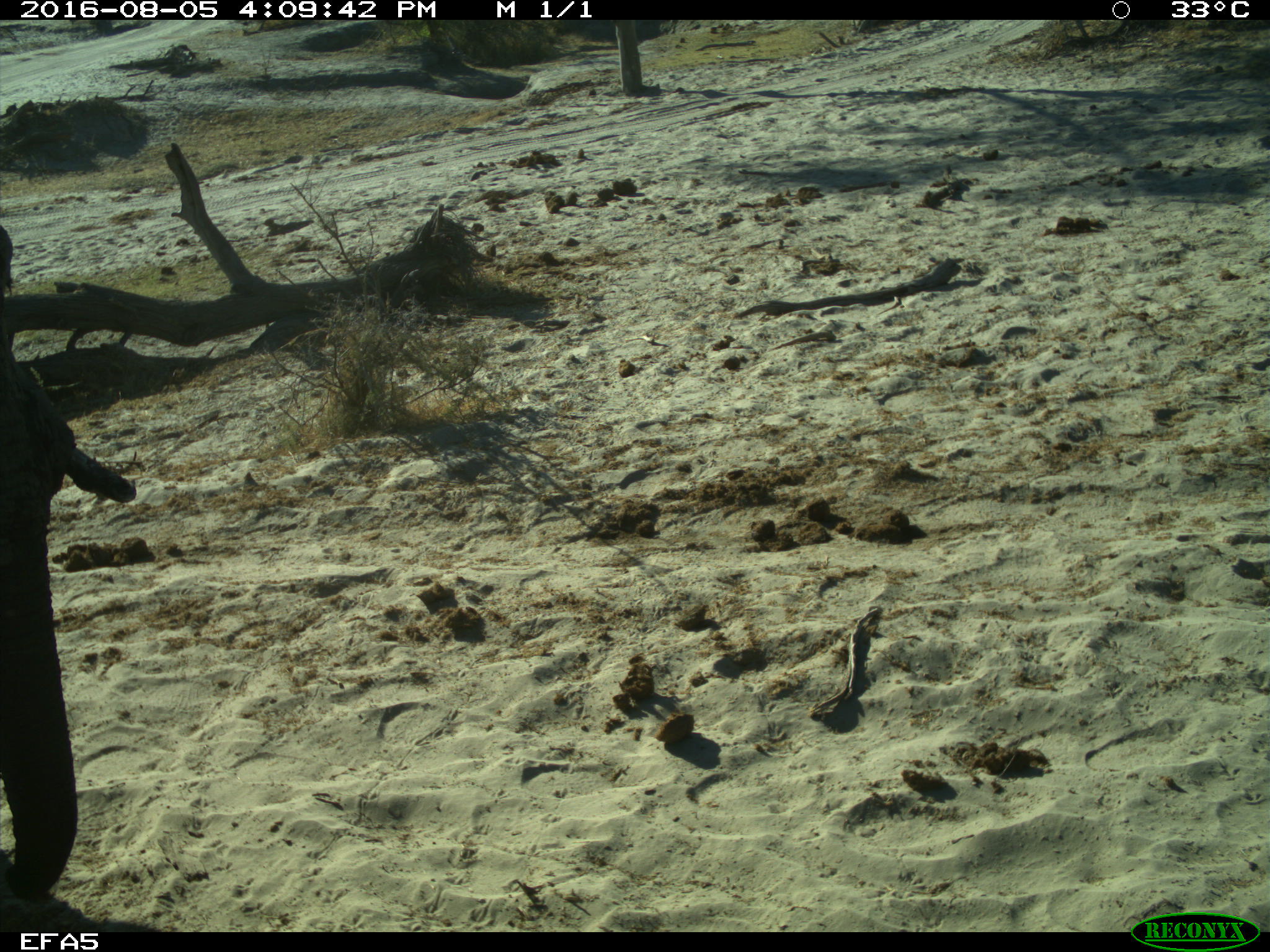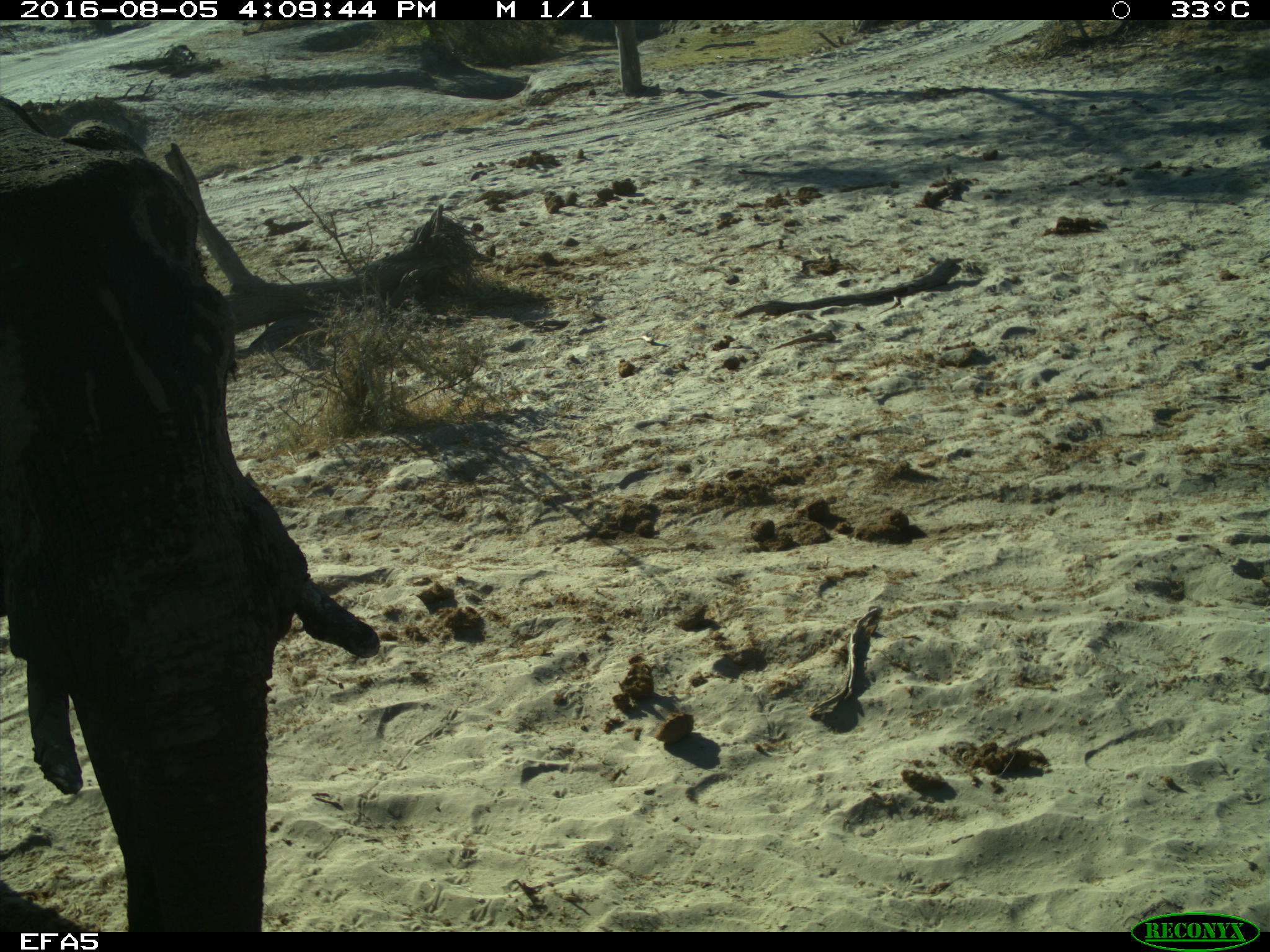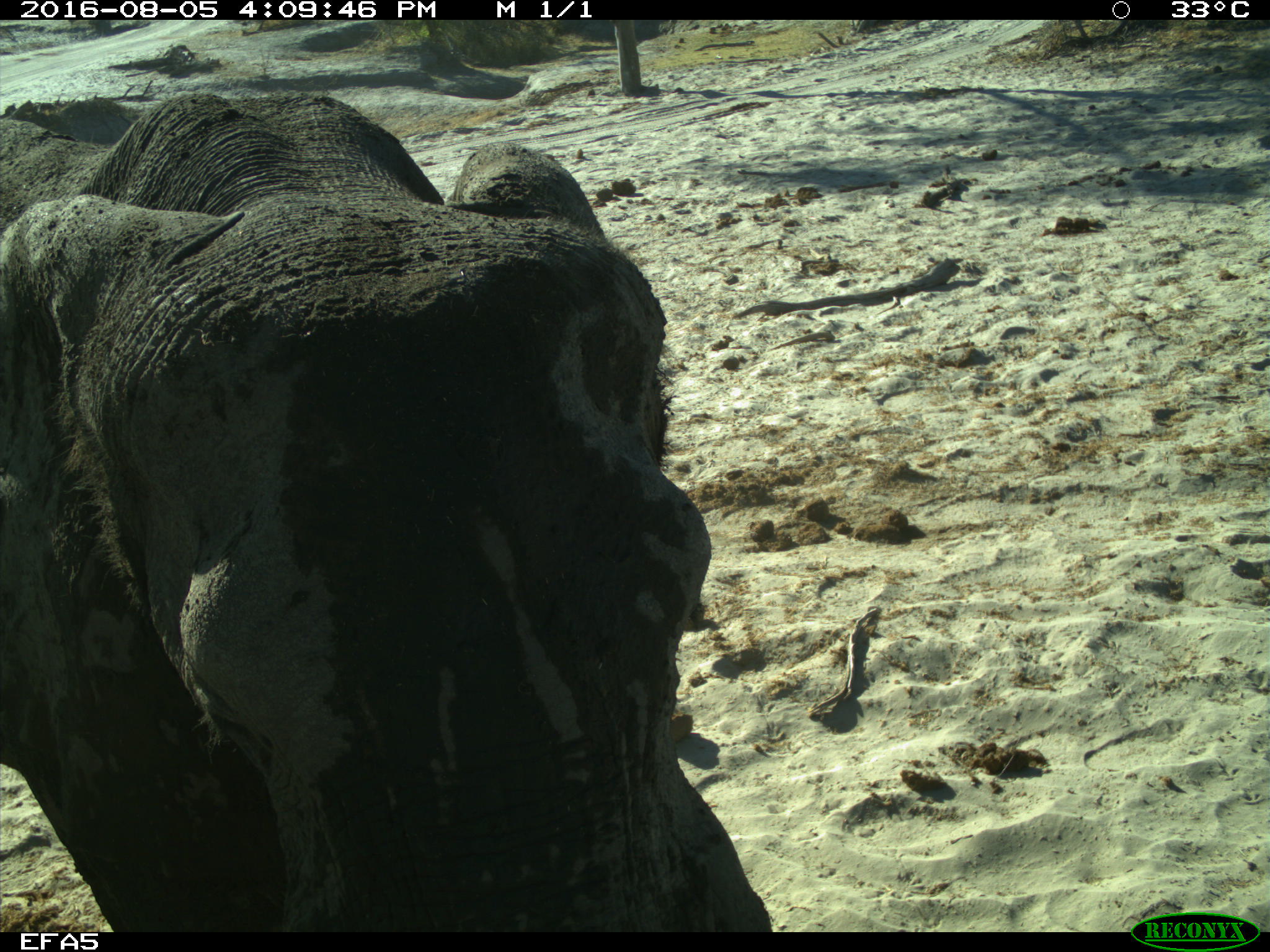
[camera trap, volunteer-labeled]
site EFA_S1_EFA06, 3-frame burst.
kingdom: Animalia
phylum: Chordata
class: Mammalia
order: Proboscidea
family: Elephantidae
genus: Loxodonta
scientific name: Loxodonta africana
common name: african bush elephant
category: elephant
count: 1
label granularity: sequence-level